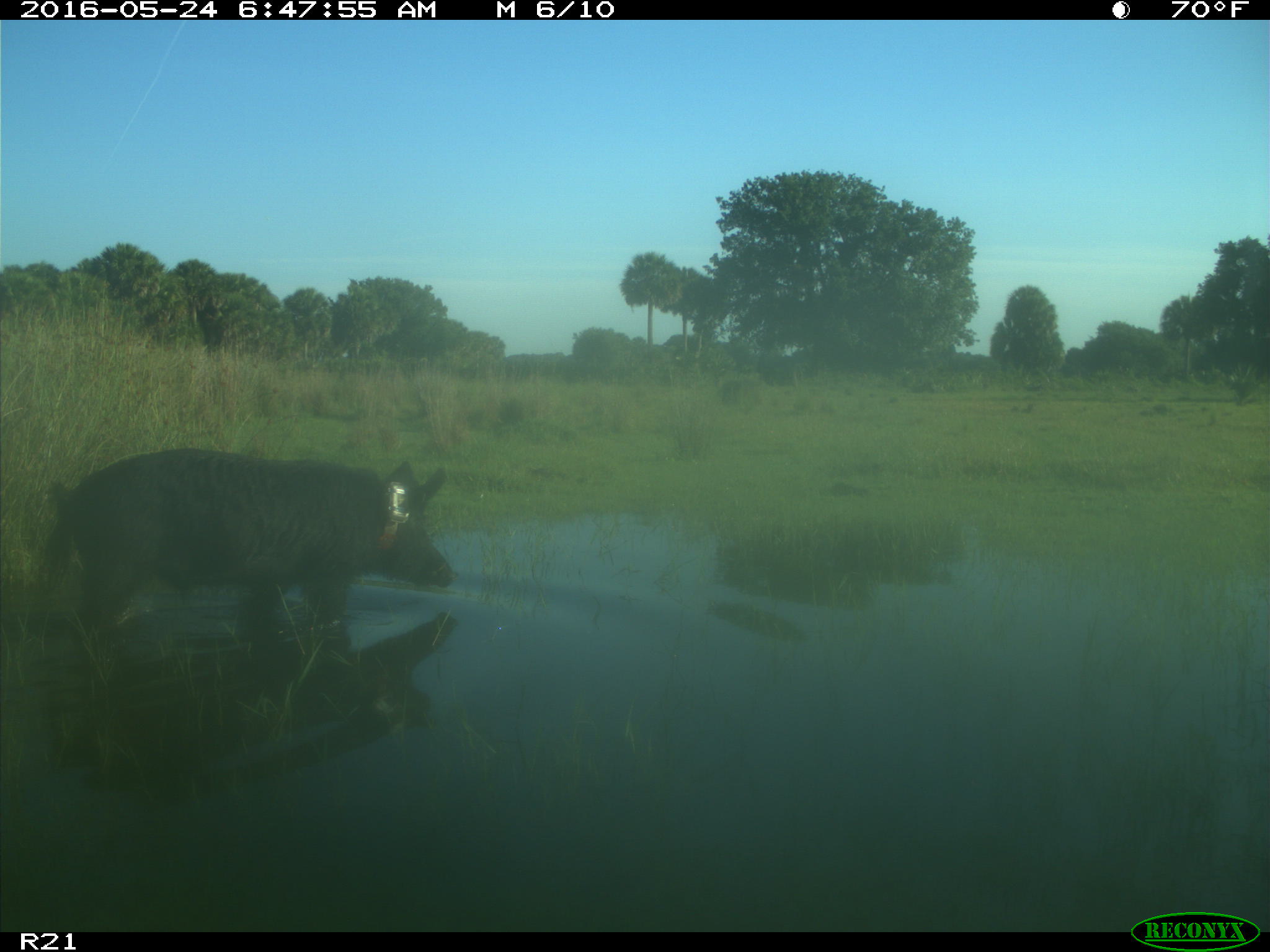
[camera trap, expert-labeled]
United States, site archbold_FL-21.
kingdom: Animalia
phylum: Chordata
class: Mammalia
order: Artiodactyla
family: Suidae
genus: Sus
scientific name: Sus scrofa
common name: wild boar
Sus scrofa (wild boar).